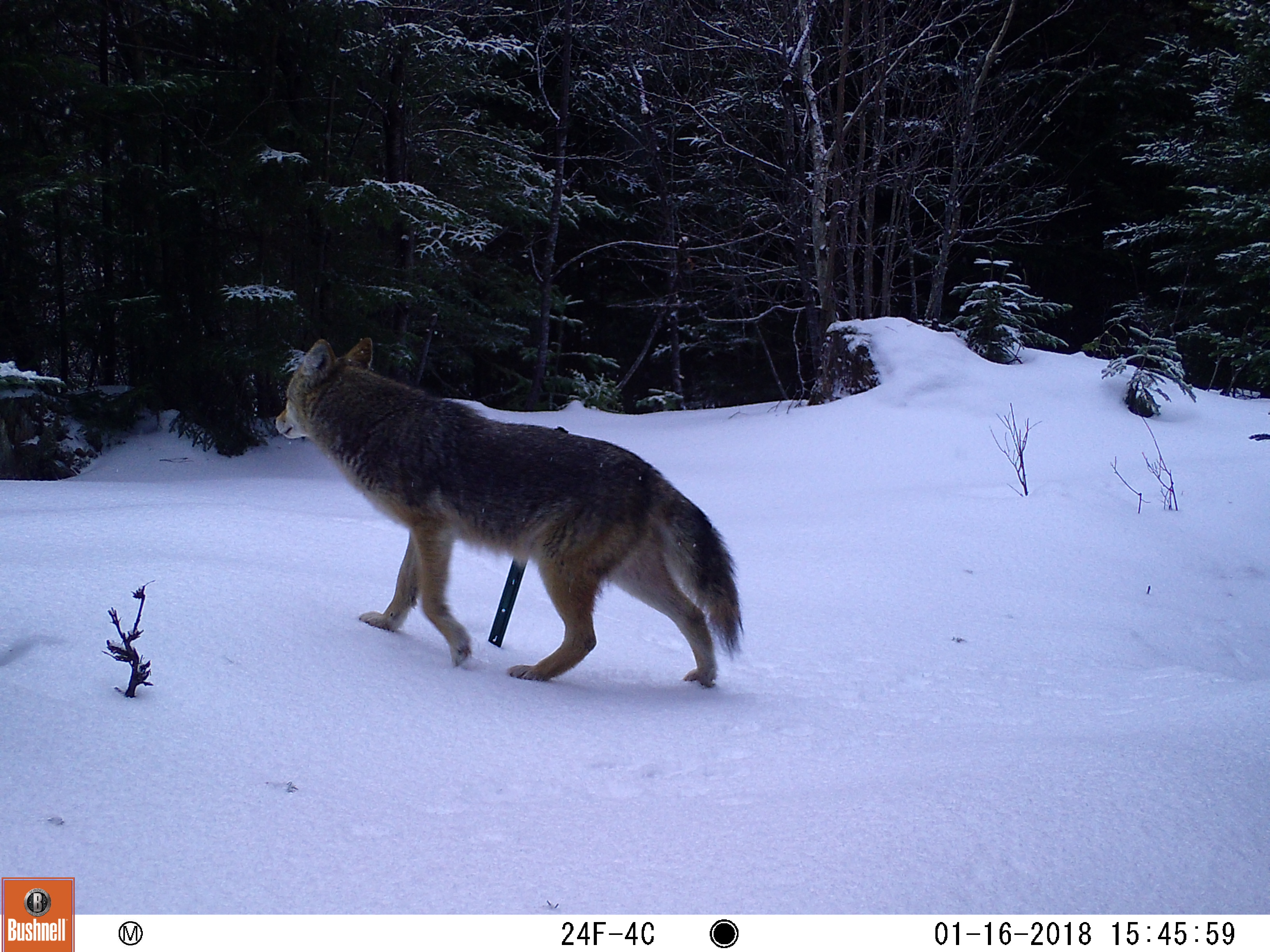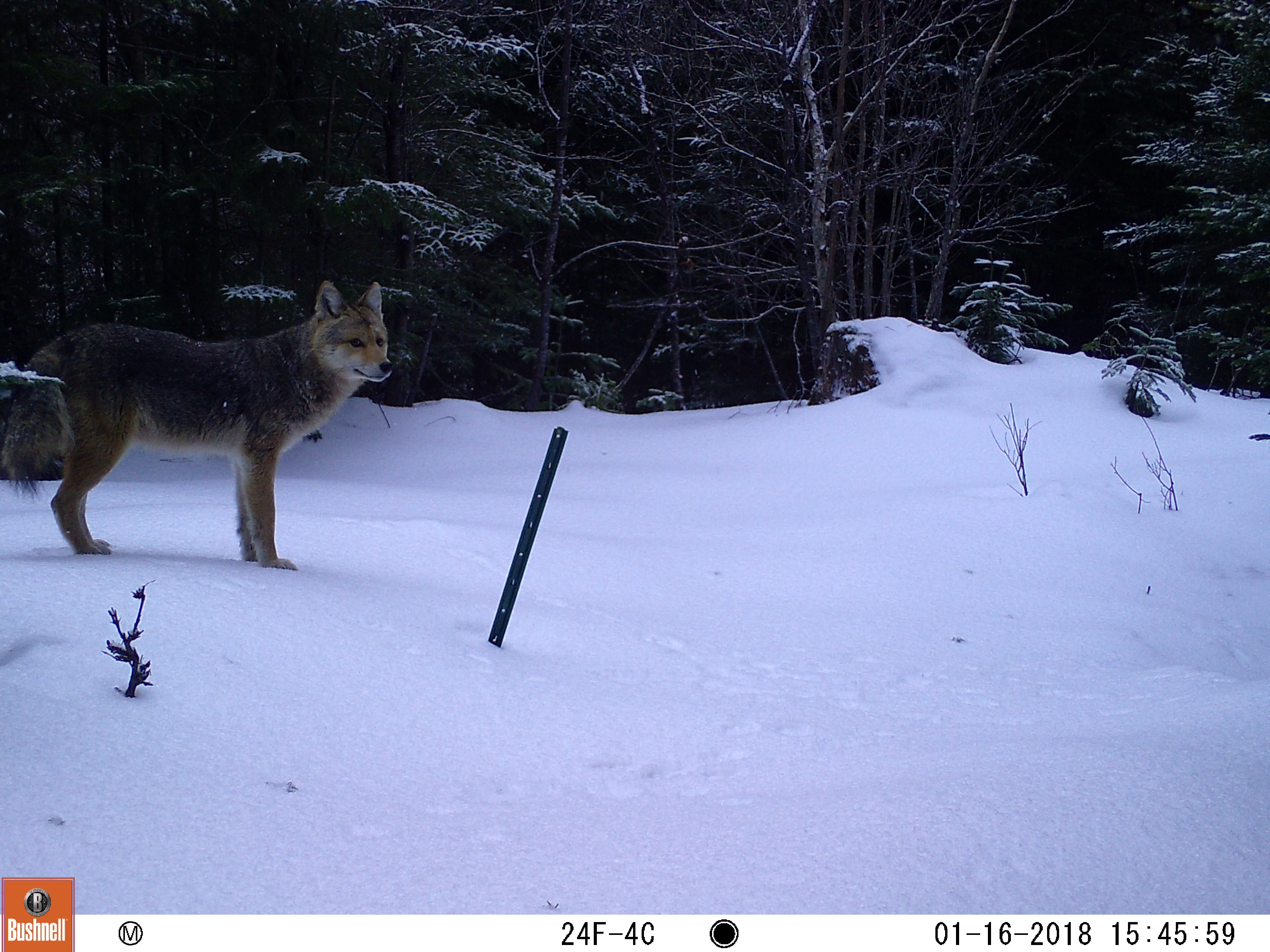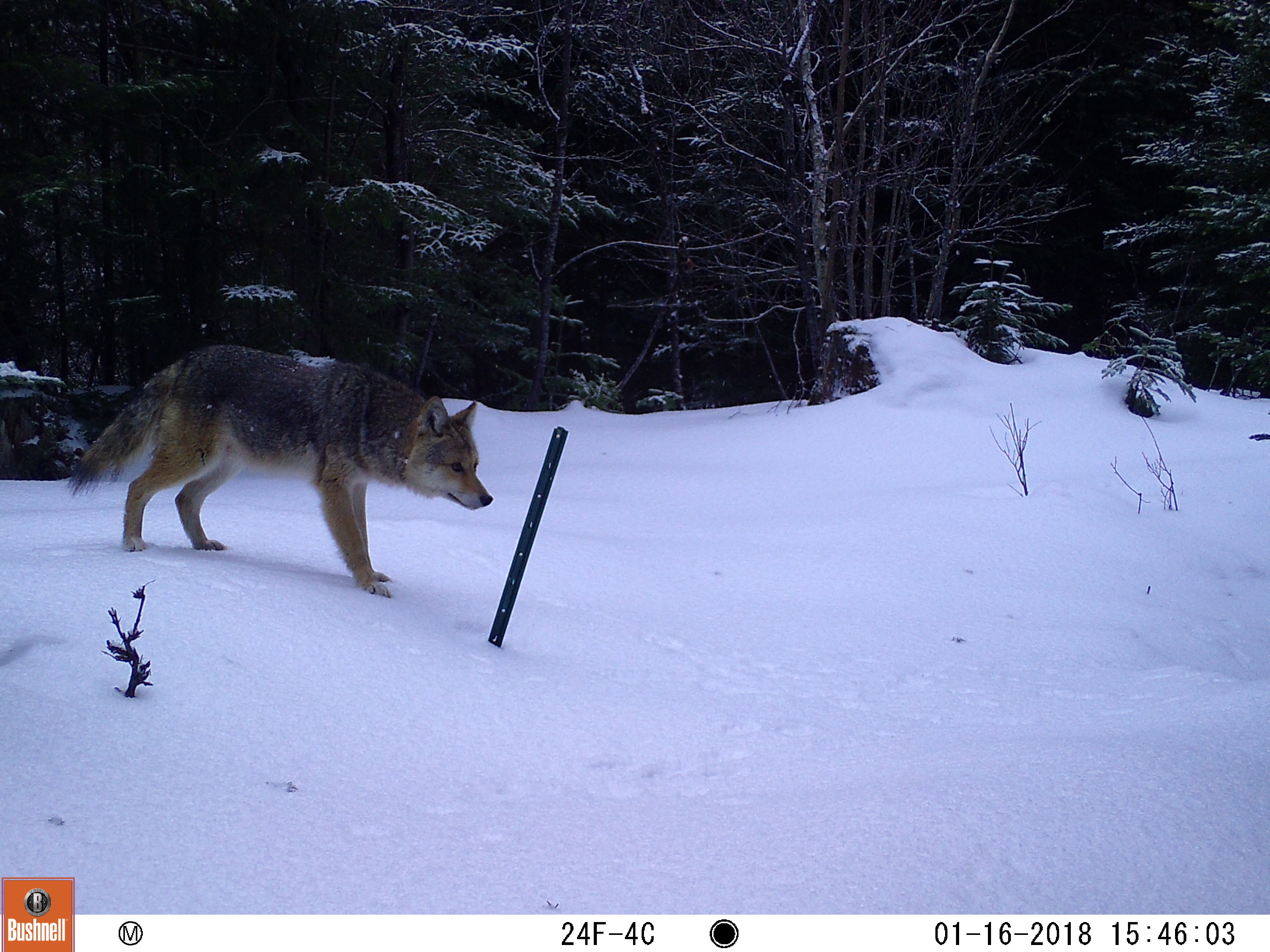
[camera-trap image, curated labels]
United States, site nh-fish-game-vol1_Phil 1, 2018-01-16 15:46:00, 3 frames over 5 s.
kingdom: Animalia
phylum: Chordata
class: Mammalia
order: Carnivora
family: Canidae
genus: Canis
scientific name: Canis latrans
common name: coyote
Coyote (Canis latrans).